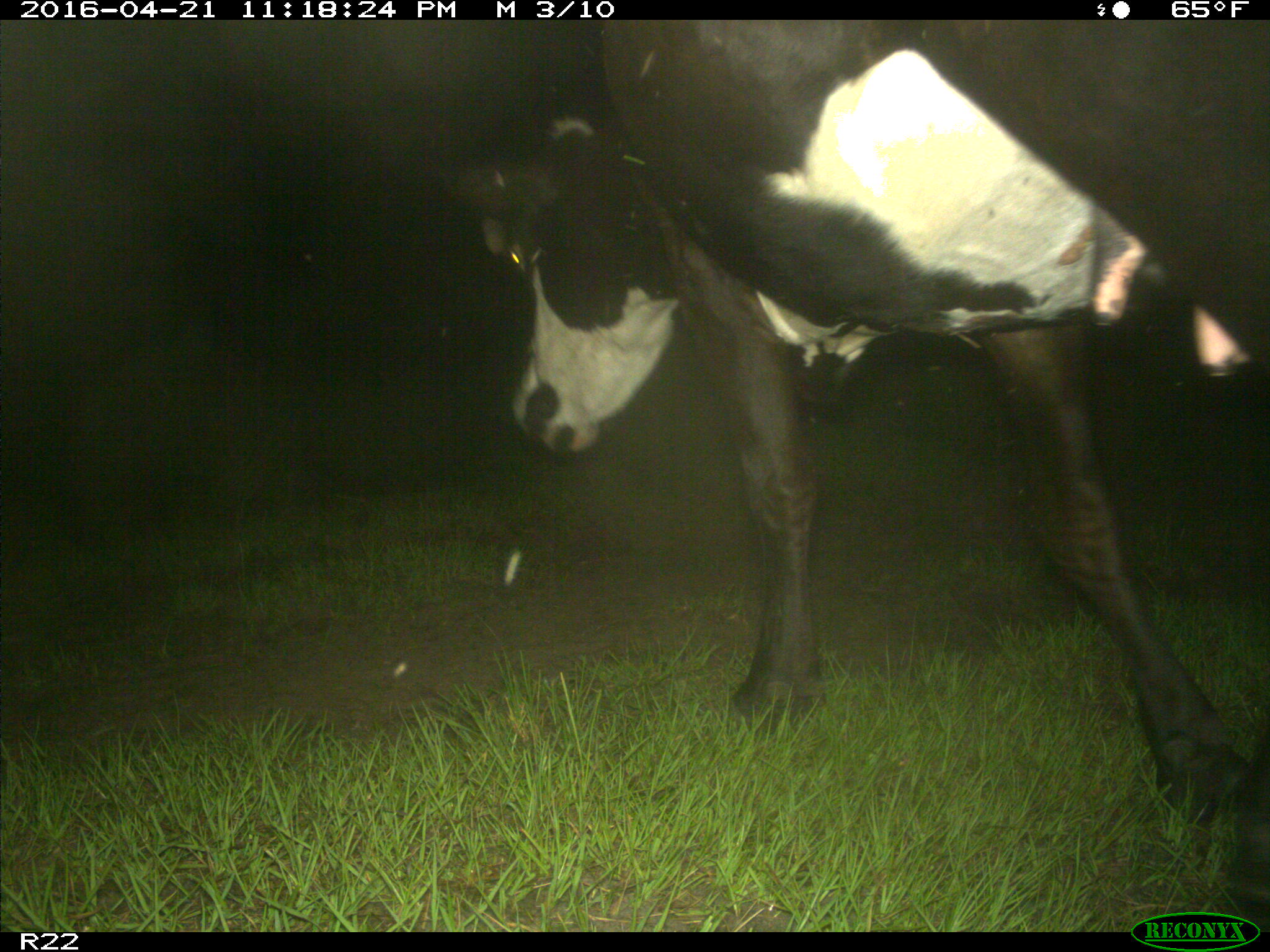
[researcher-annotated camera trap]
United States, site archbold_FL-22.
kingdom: Animalia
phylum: Chordata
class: Mammalia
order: Artiodactyla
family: Bovidae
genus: Bos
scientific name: Bos taurus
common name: domestic cow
Bos taurus (domestic cow).